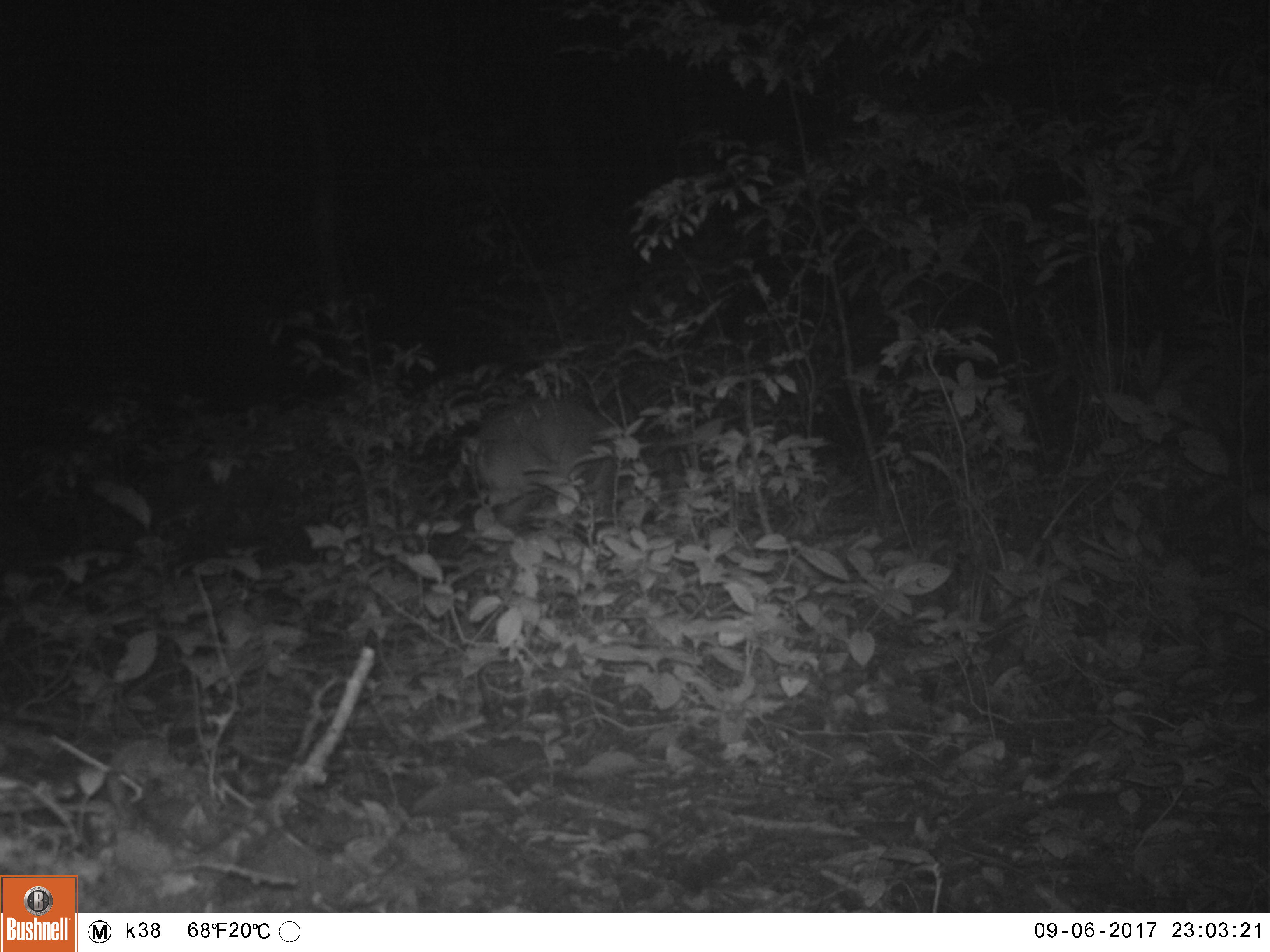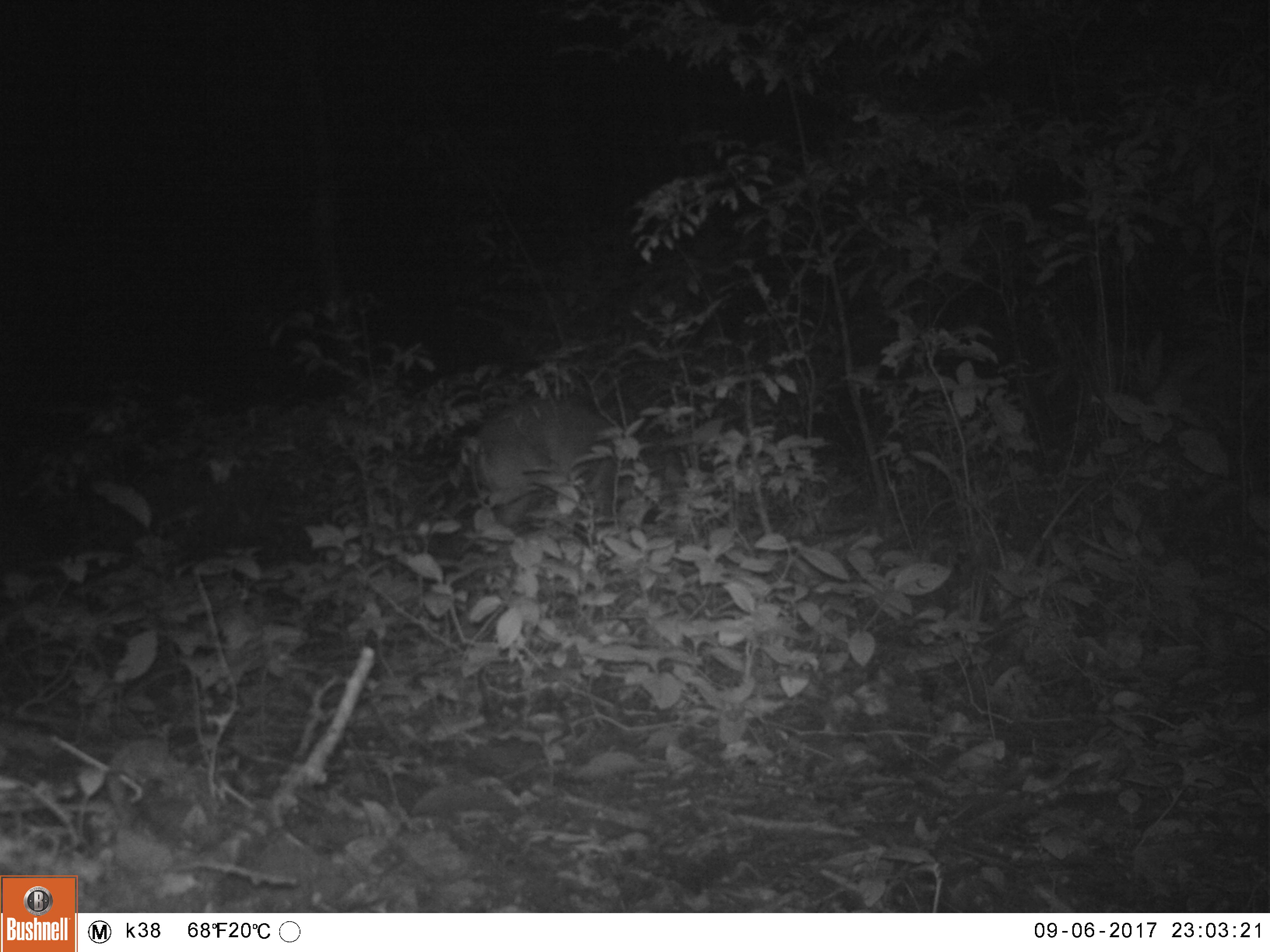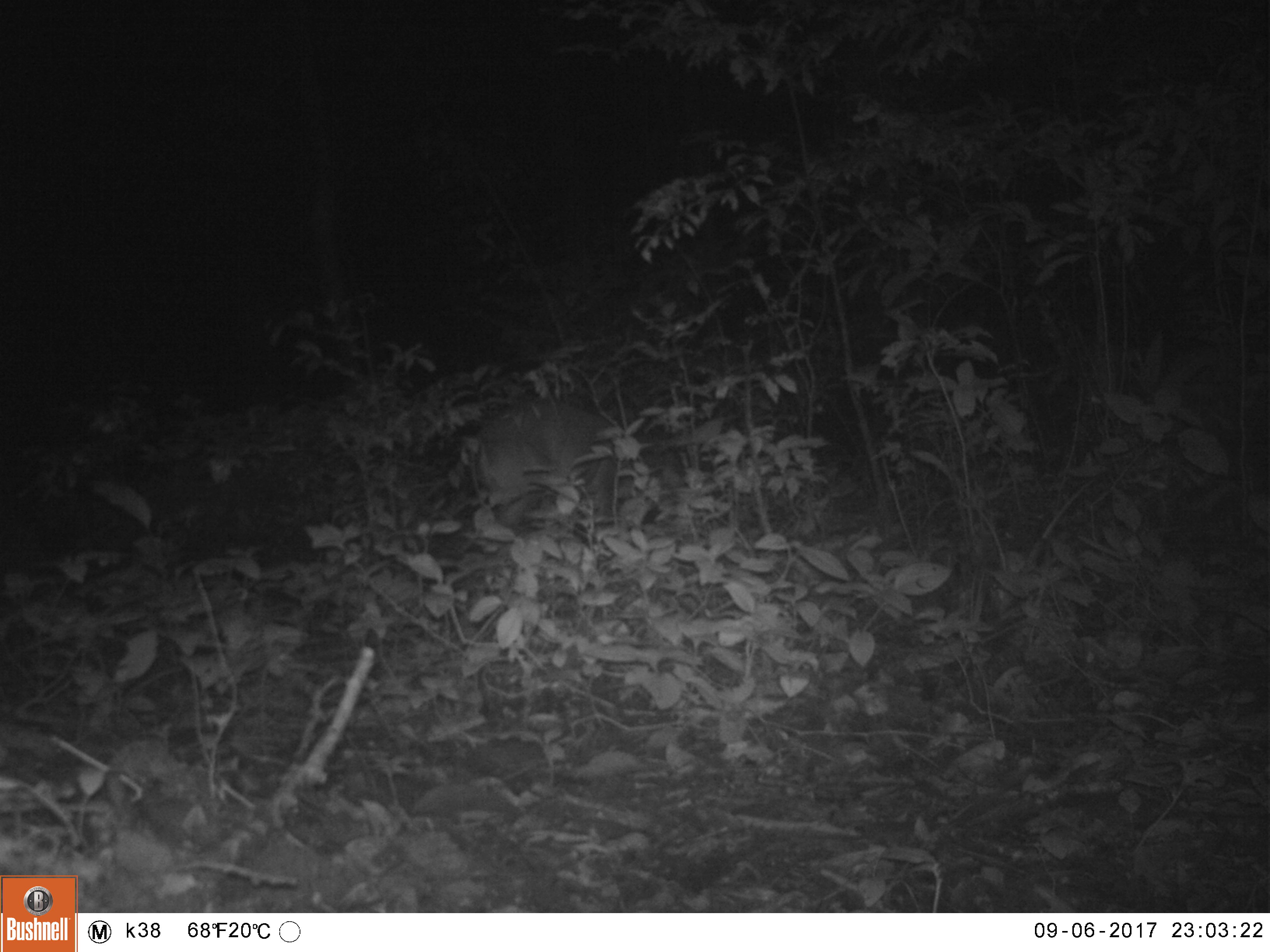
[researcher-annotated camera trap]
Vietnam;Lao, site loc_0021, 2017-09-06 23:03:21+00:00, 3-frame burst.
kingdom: Animalia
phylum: Chordata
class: Mammalia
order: Artiodactyla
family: Cervidae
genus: Muntiacus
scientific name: Muntiacus vuquangensis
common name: large-antlered muntjac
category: large antlered muntjac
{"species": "large antlered muntjac (large-antlered muntjac) (Muntiacus vuquangensis)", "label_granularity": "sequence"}